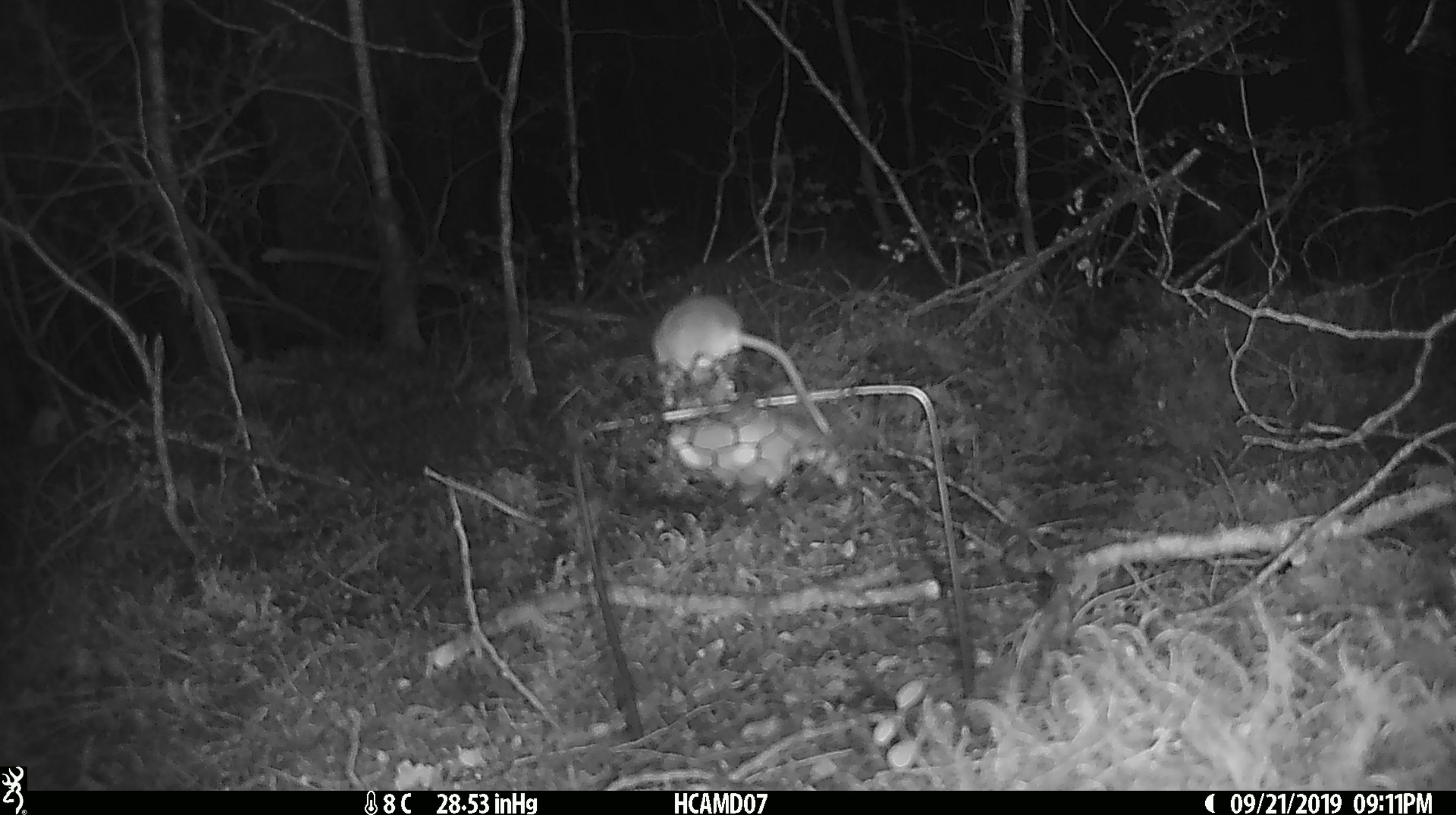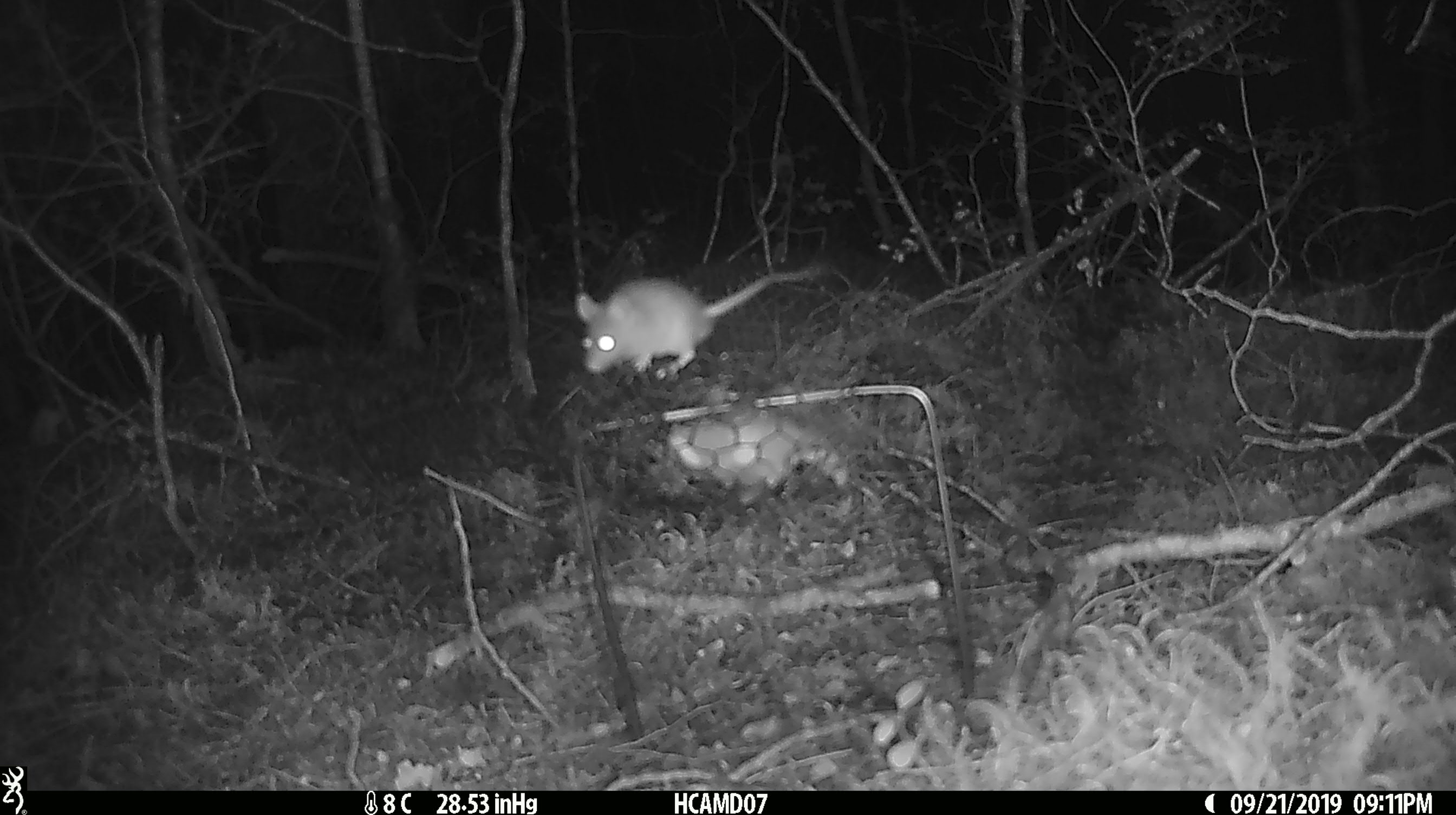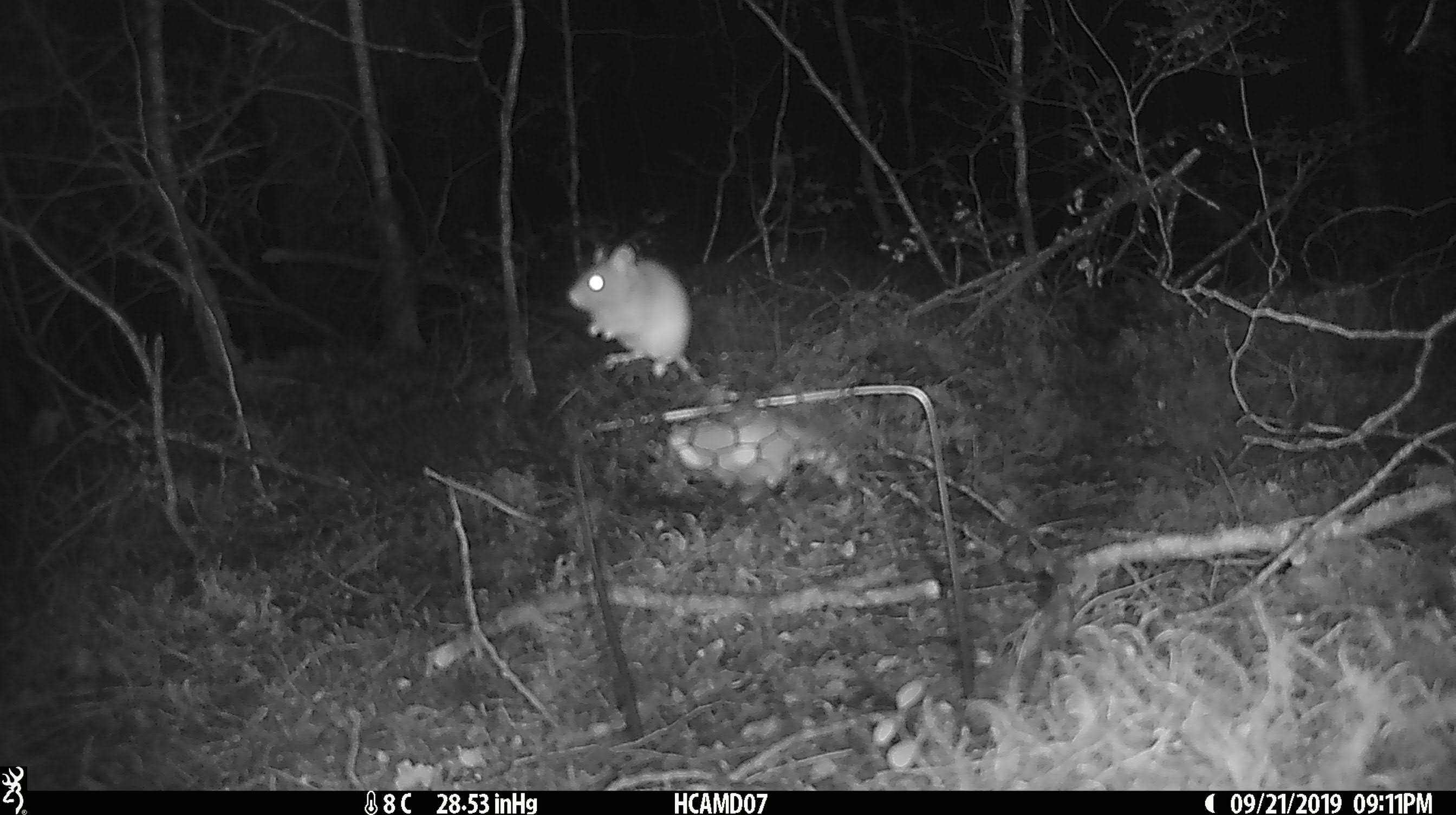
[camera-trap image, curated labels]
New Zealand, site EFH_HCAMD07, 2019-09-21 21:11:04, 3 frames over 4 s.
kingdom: Animalia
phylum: Chordata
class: Mammalia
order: Rodentia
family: Muridae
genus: Mus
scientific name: Mus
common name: mouse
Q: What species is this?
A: Mouse (Mus).